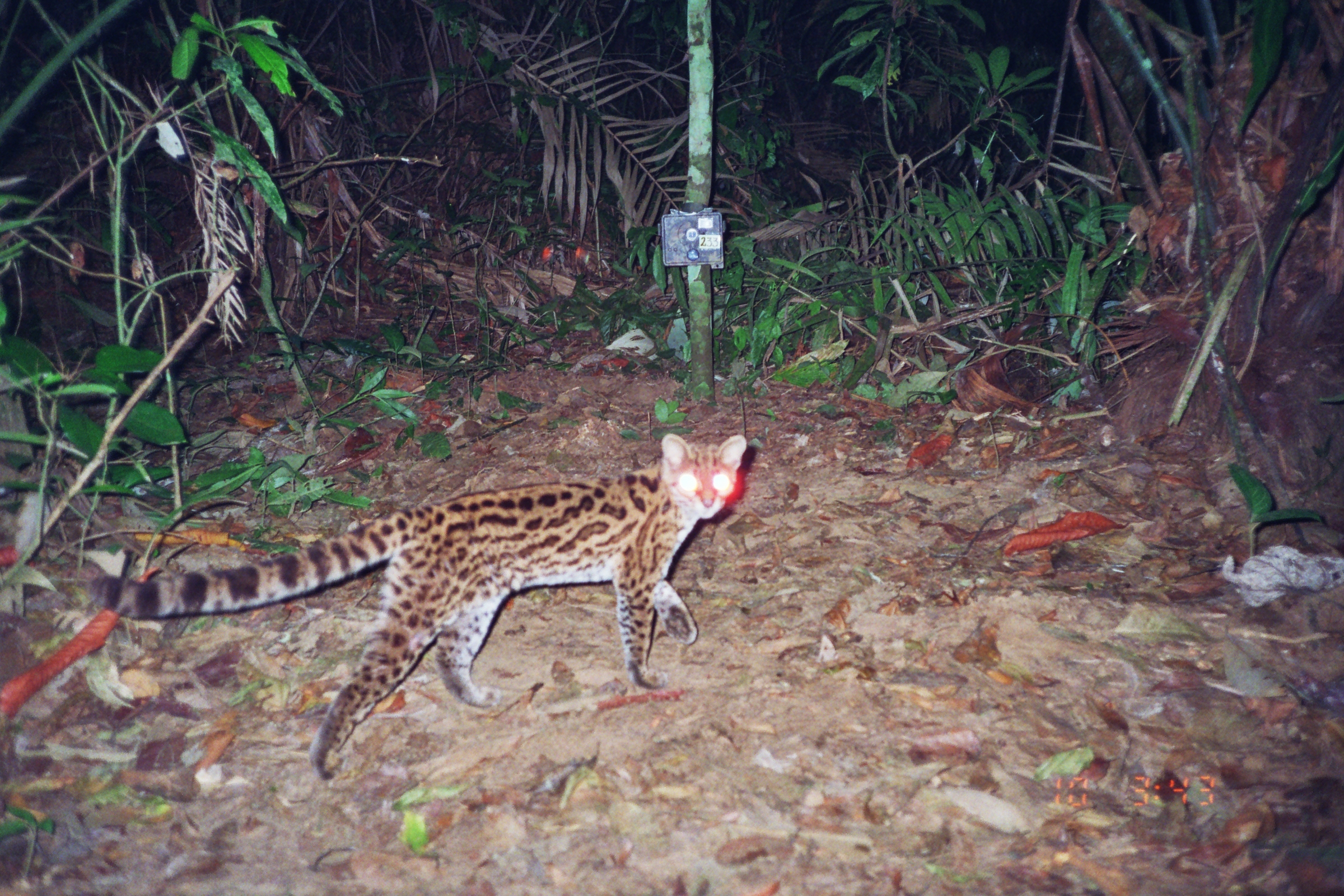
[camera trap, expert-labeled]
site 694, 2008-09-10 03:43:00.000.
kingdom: Animalia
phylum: Chordata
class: Mammalia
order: Carnivora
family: Felidae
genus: Leopardus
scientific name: Leopardus wiedii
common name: margay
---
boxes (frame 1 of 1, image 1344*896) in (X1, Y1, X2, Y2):
leopardus wiedii: (85, 432, 747, 781)